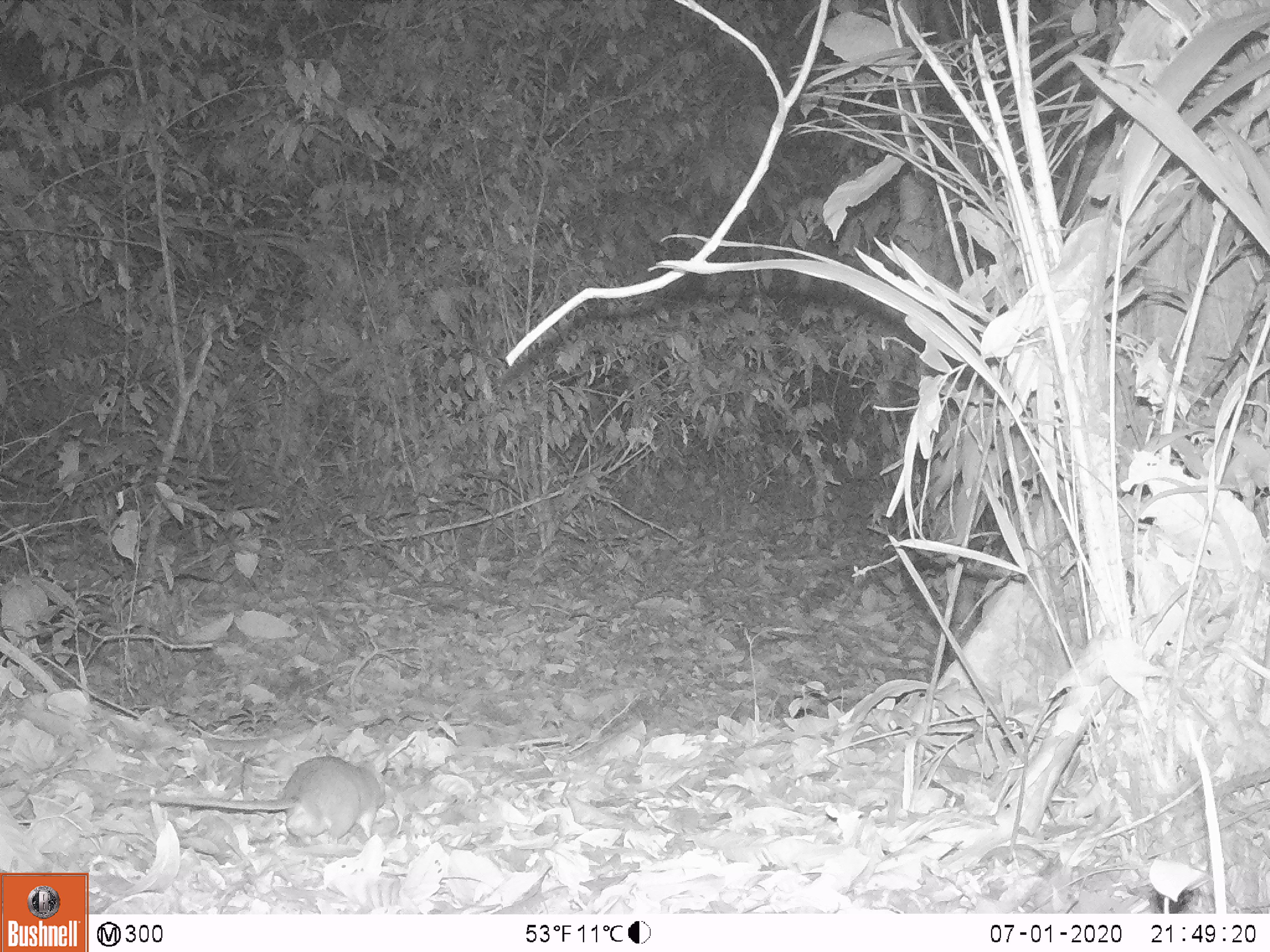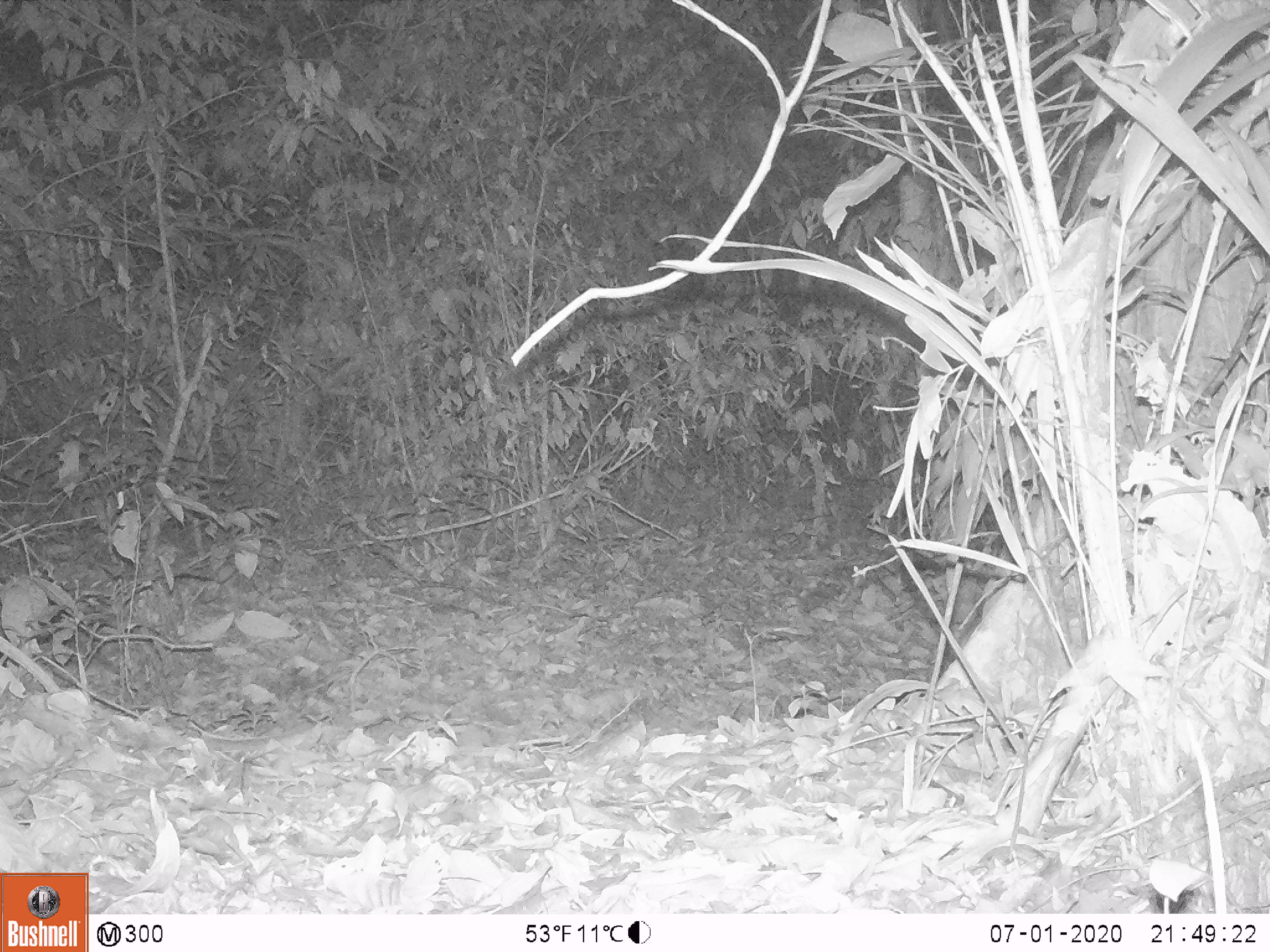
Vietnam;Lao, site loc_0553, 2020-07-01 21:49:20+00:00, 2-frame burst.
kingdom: Animalia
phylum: Chordata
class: Mammalia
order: Rodentia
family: Muridae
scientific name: Muridae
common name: old-world mice and rats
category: unidentified murid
Unidentified murid (old-world mice and rats) (Muridae). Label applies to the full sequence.